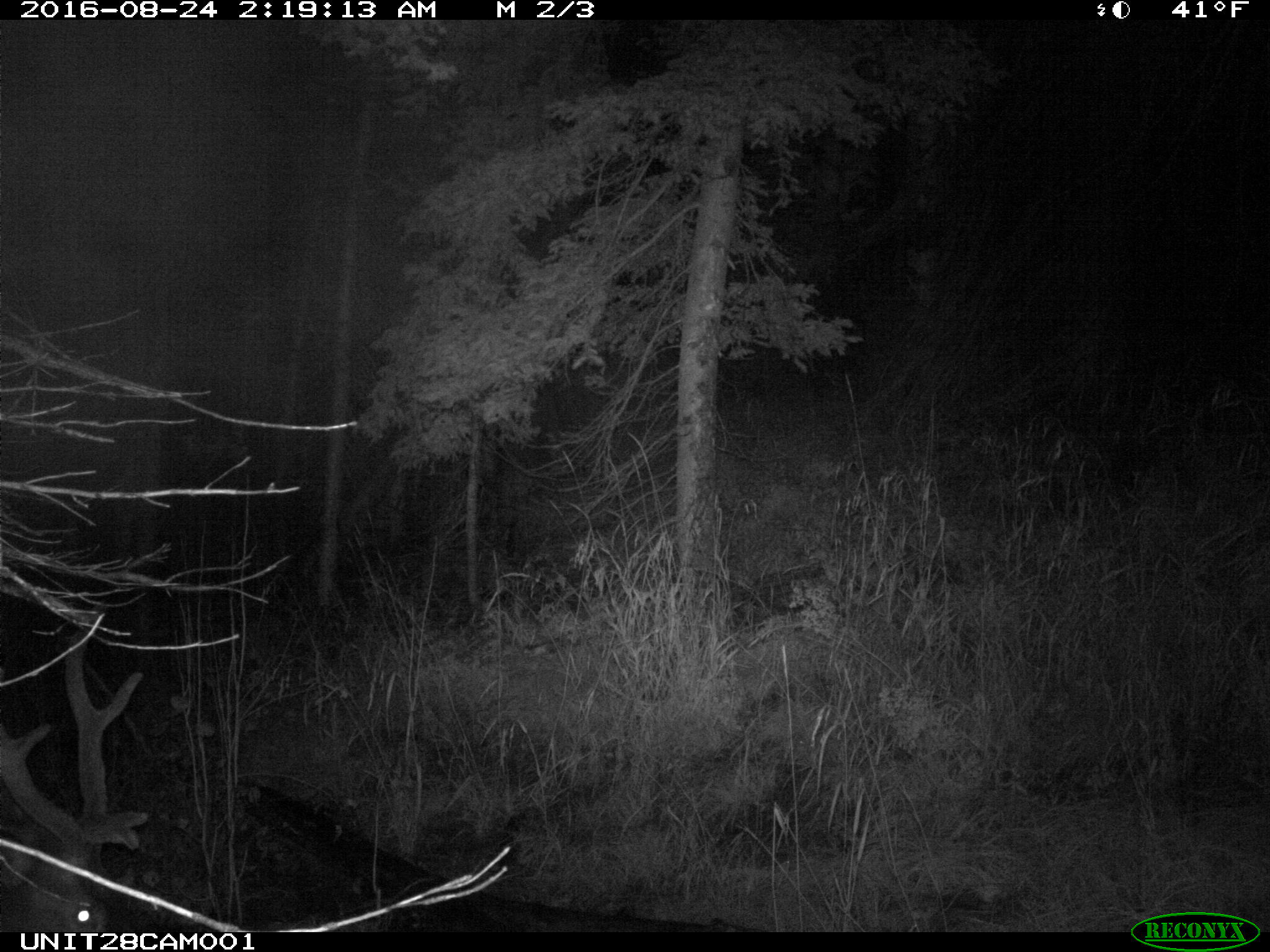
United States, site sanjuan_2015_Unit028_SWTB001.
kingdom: Animalia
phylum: Chordata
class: Mammalia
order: Artiodactyla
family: Cervidae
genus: Cervus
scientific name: Cervus elaphus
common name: red deer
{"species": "Cervus elaphus (red deer)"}